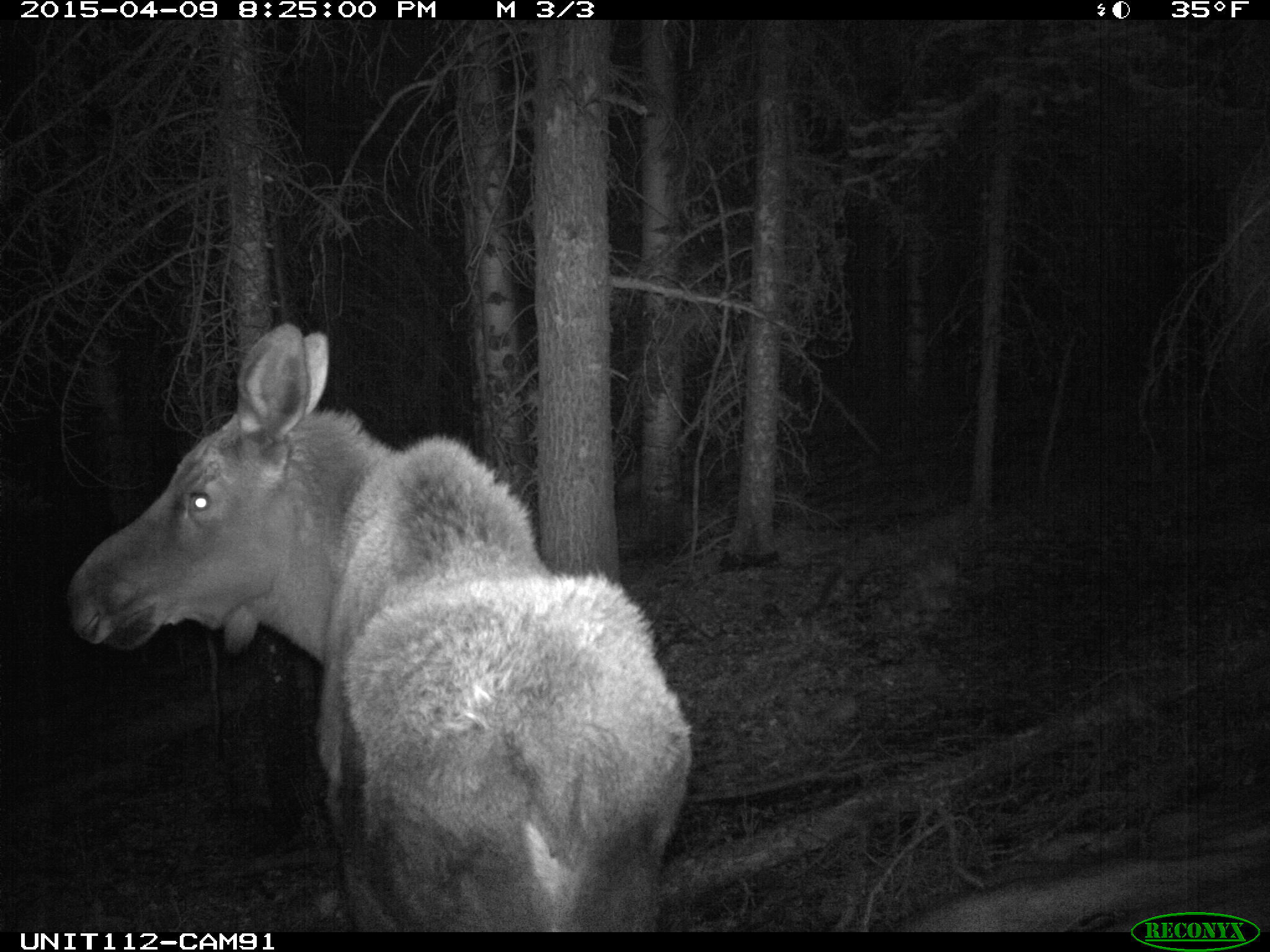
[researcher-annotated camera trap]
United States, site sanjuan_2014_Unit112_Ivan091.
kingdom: Animalia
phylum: Chordata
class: Mammalia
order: Artiodactyla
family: Cervidae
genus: Alces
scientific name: Alces alces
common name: moose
Alces alces (moose).